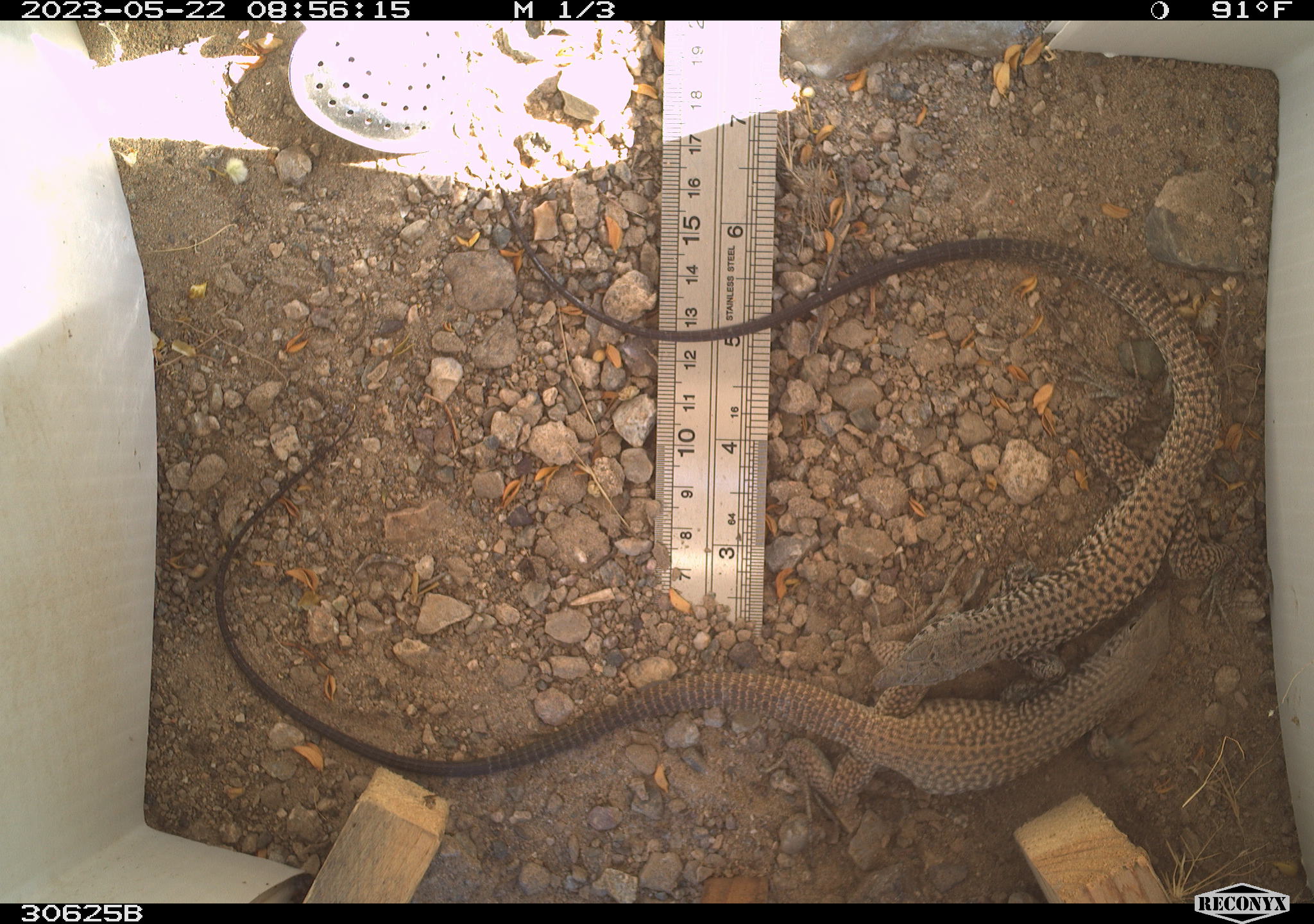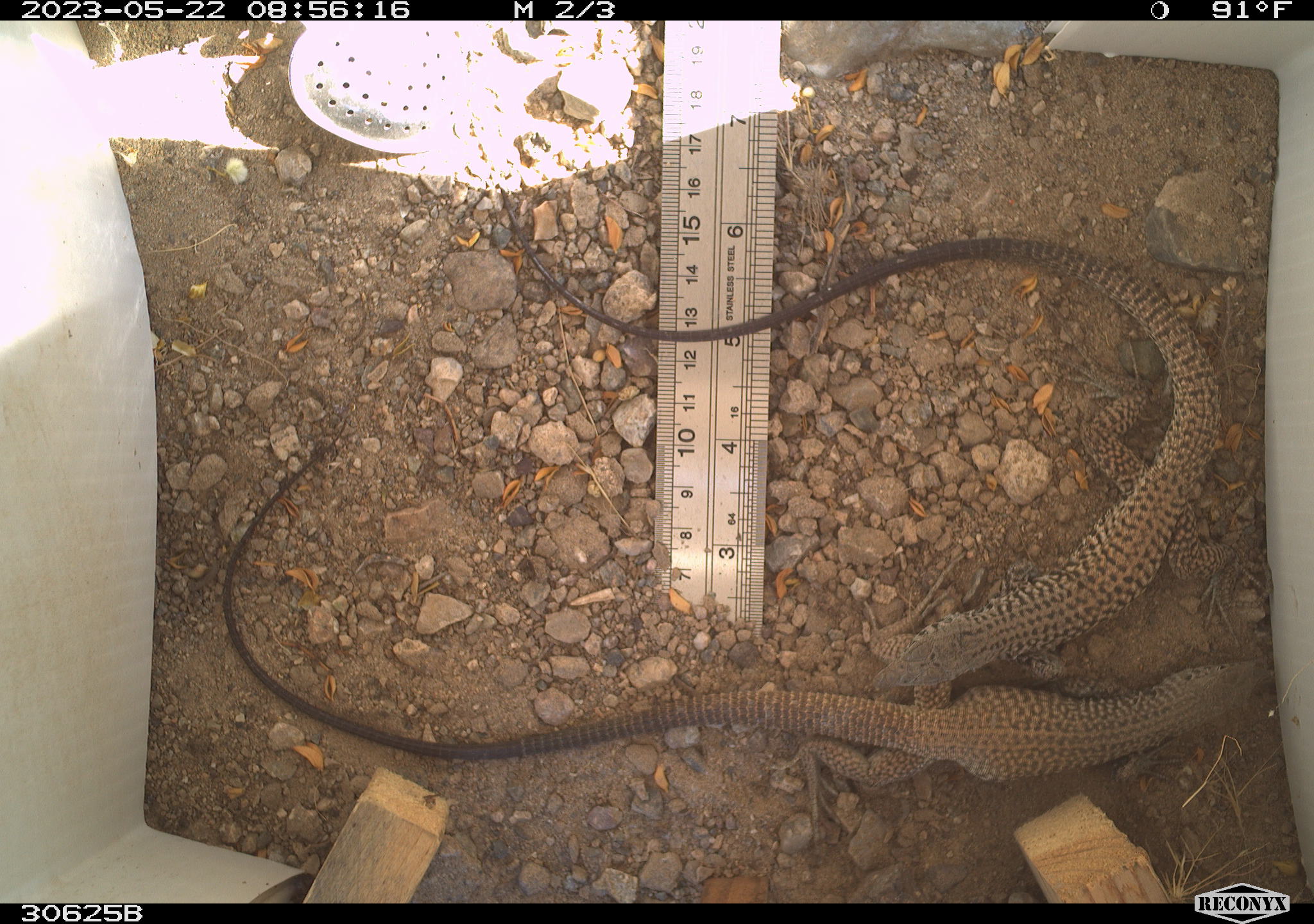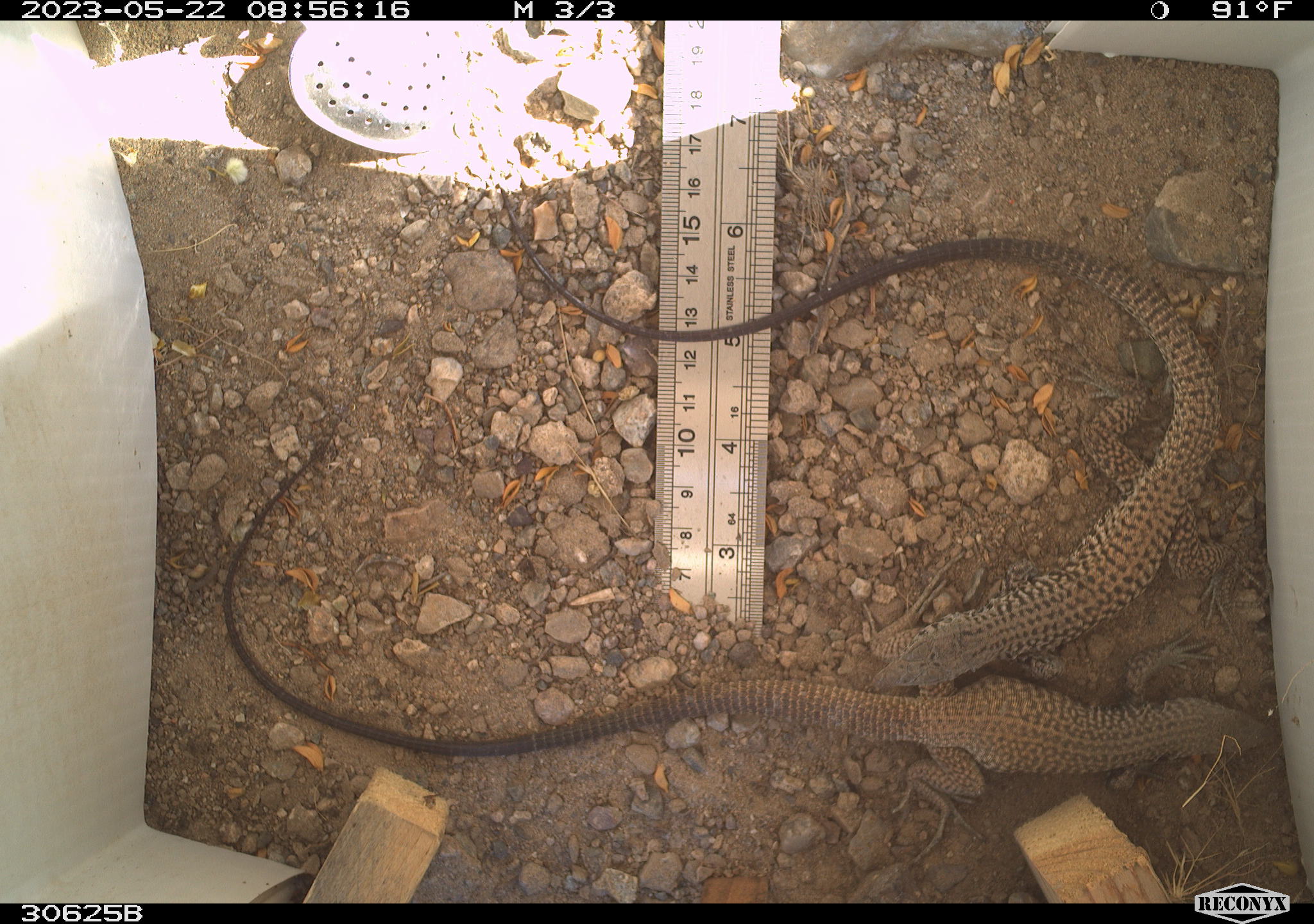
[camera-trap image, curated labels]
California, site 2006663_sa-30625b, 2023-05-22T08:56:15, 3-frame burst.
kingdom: Animalia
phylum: Chordata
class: Reptilia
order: Squamata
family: Teiidae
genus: Aspidoscelis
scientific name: Aspidoscelis tigris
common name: western whiptail